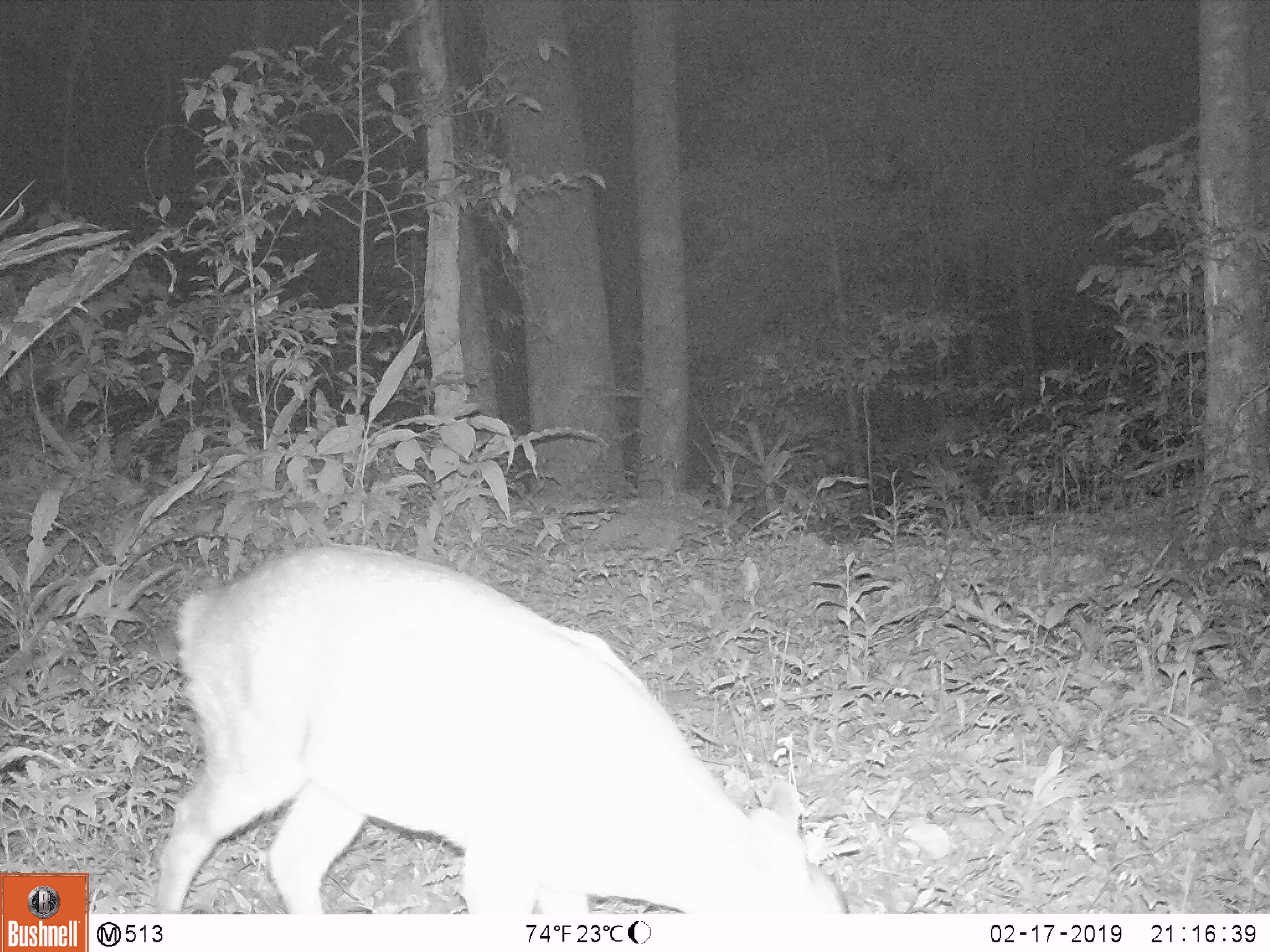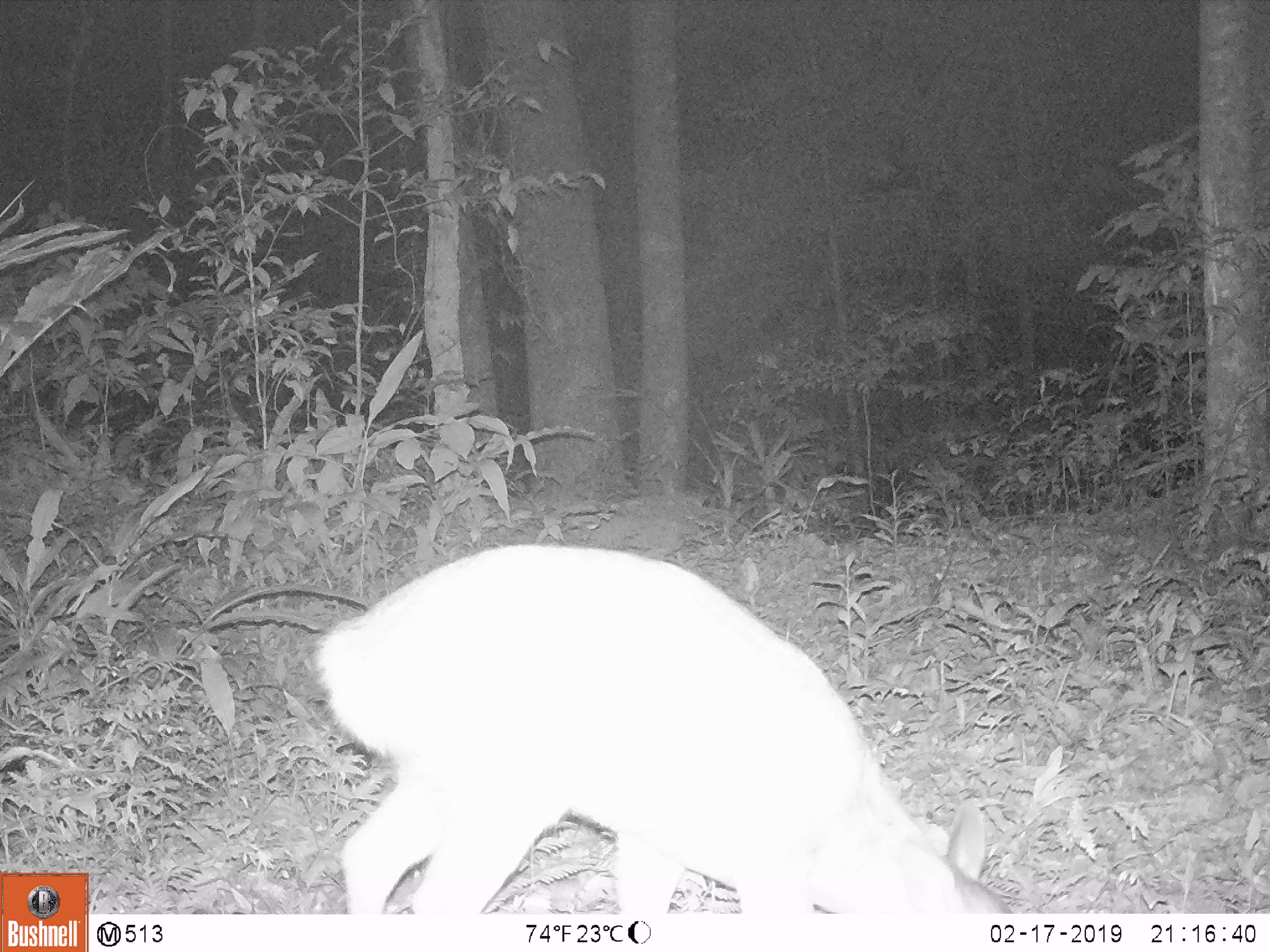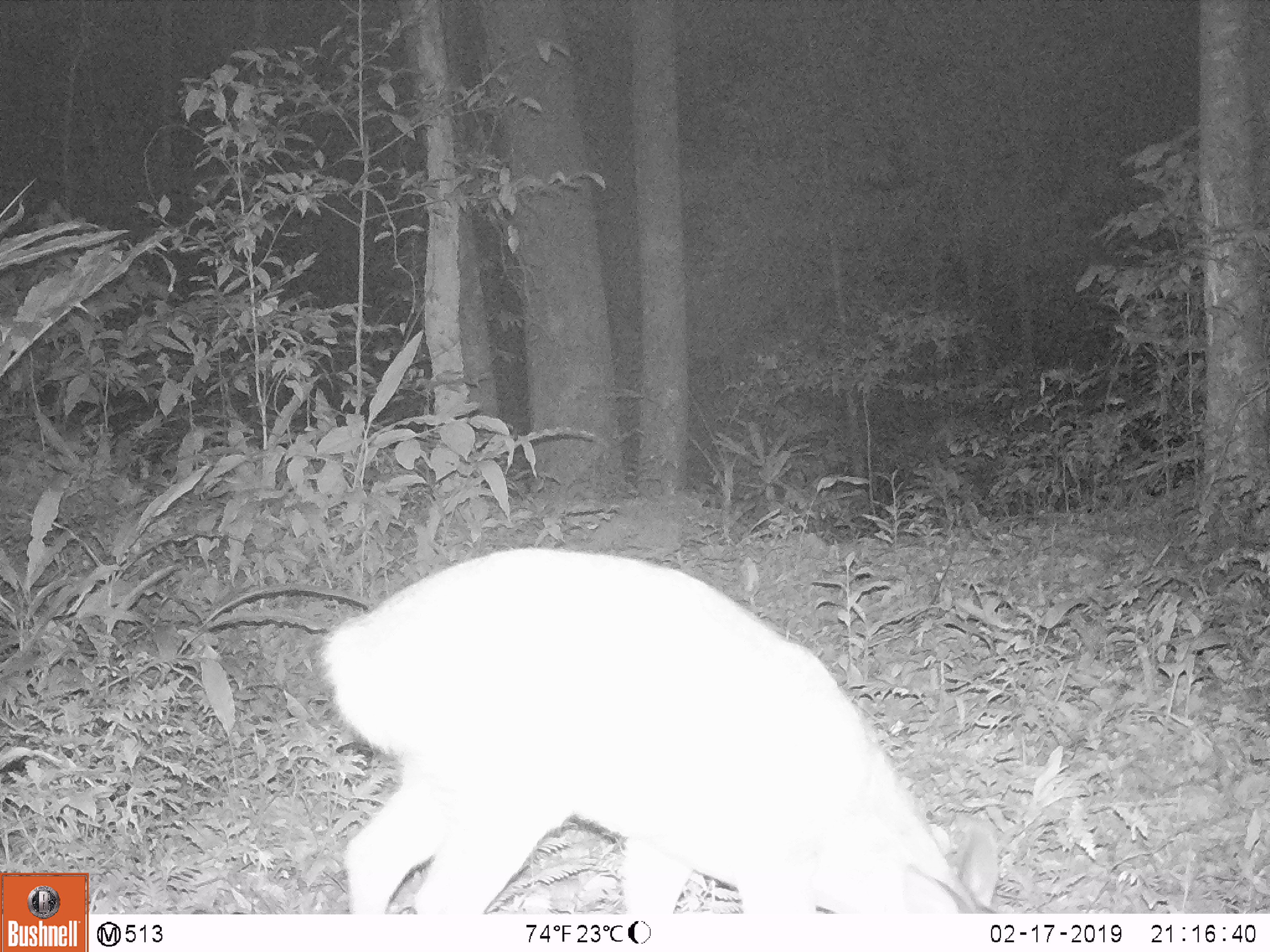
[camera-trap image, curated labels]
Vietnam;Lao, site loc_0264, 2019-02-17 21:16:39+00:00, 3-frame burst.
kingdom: Animalia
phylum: Chordata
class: Mammalia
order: Artiodactyla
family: Cervidae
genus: Muntiacus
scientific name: Muntiacus vuquangensis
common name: large-antlered muntjac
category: large antlered muntjac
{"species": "large antlered muntjac (large-antlered muntjac) (Muntiacus vuquangensis)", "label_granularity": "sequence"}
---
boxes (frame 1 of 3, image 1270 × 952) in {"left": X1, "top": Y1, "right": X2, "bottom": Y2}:
large antlered muntjac: {"left": 148, "top": 541, "right": 847, "bottom": 914}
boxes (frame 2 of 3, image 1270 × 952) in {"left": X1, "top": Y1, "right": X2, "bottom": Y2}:
large antlered muntjac: {"left": 310, "top": 542, "right": 1012, "bottom": 913}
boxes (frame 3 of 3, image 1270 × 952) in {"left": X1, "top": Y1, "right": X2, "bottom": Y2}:
large antlered muntjac: {"left": 318, "top": 547, "right": 999, "bottom": 914}